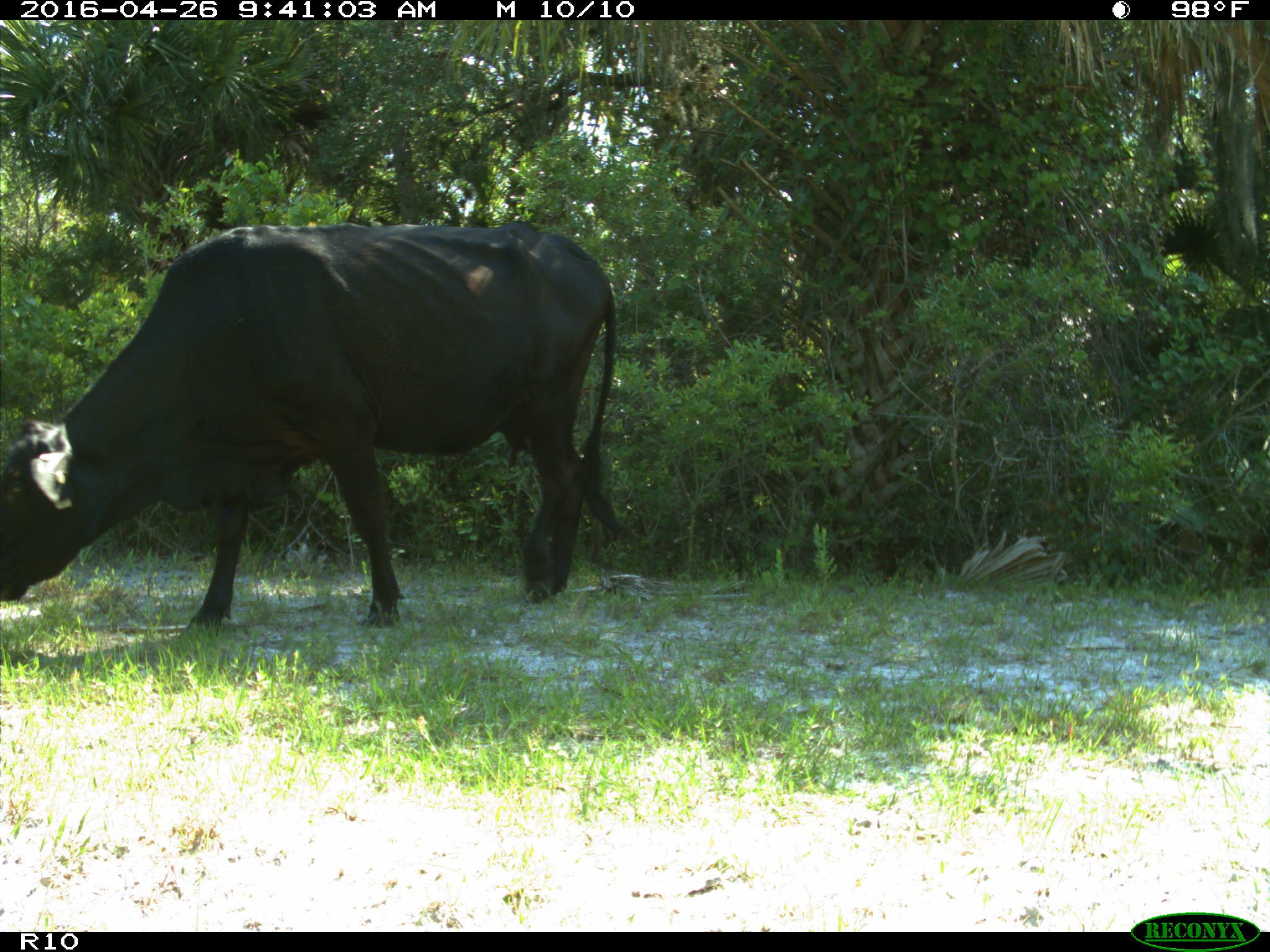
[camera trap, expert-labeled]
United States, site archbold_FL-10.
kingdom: Animalia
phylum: Chordata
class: Mammalia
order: Artiodactyla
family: Bovidae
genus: Bos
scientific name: Bos taurus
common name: domestic cow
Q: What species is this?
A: Bos taurus (domestic cow).